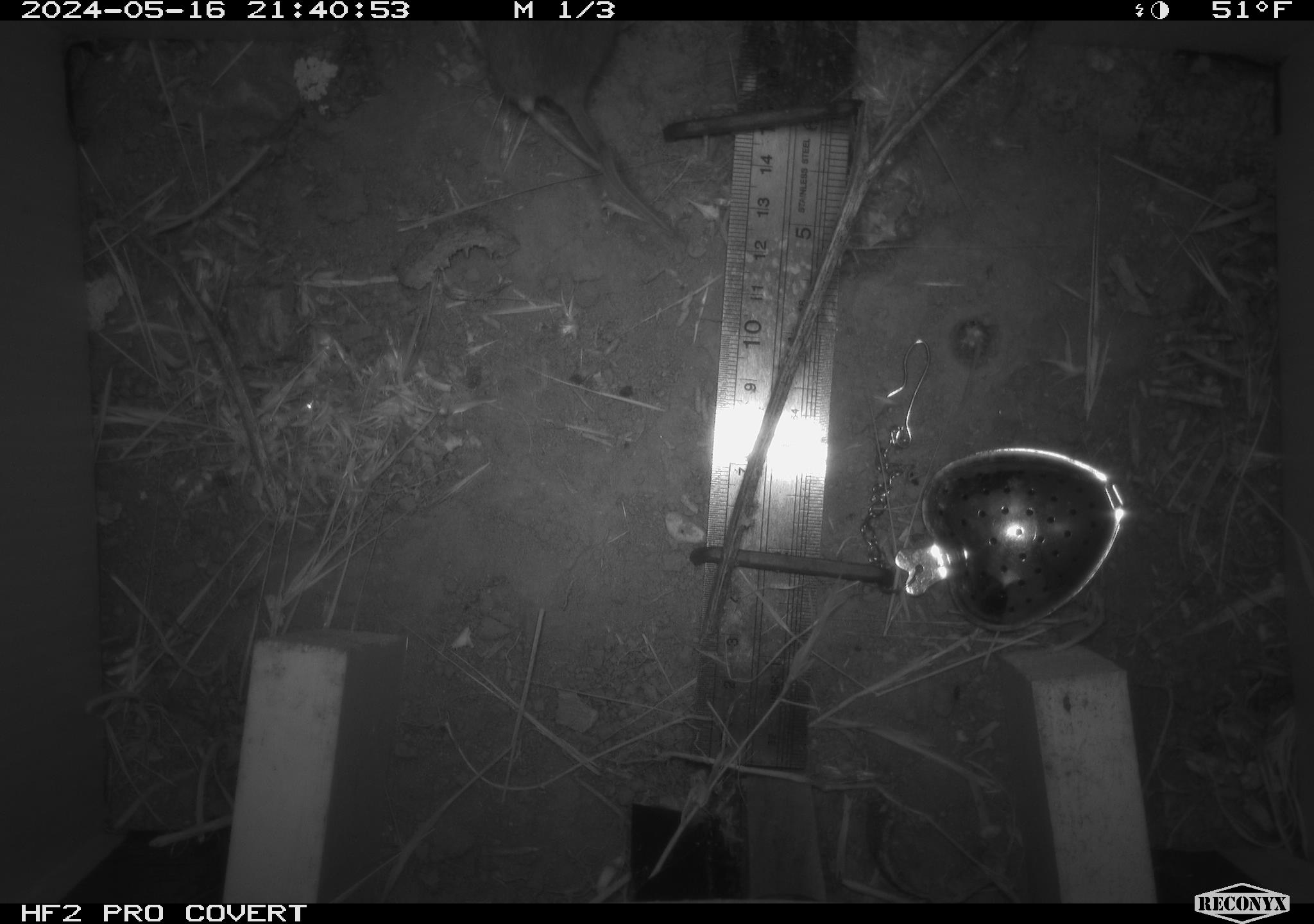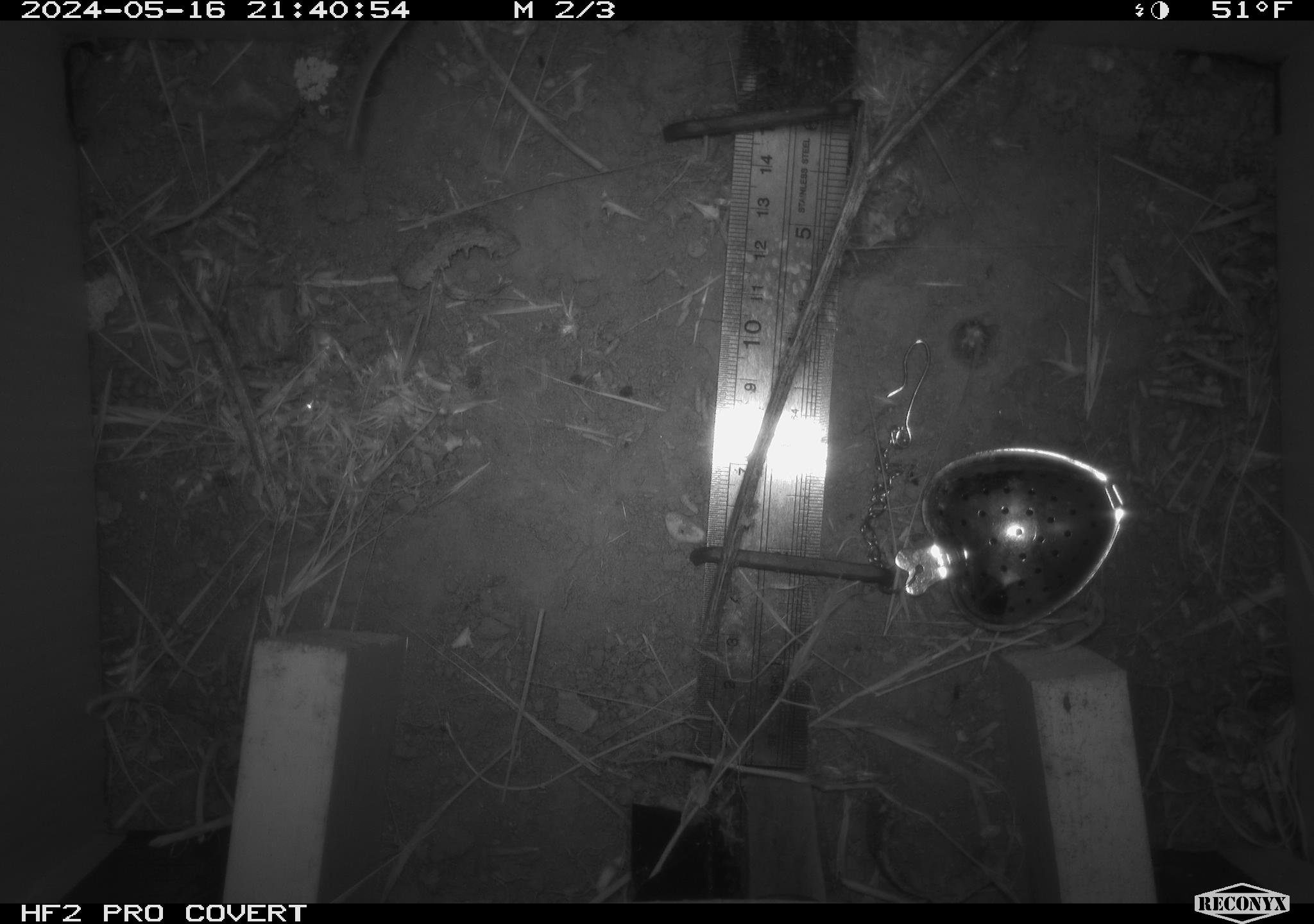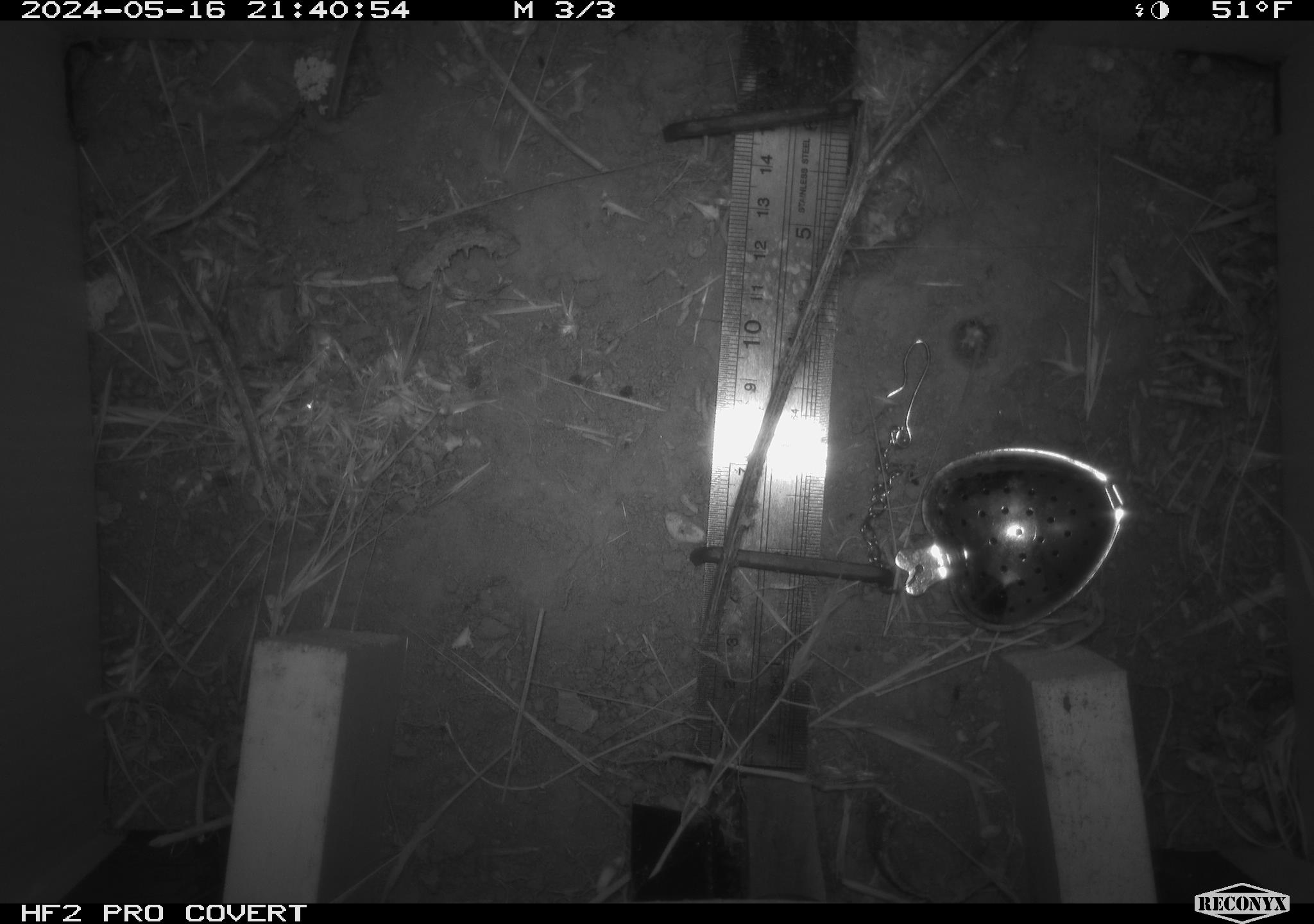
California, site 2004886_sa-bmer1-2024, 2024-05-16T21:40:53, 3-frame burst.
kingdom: Animalia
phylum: Chordata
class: Mammalia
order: Rodentia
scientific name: Rodentia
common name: mouse species